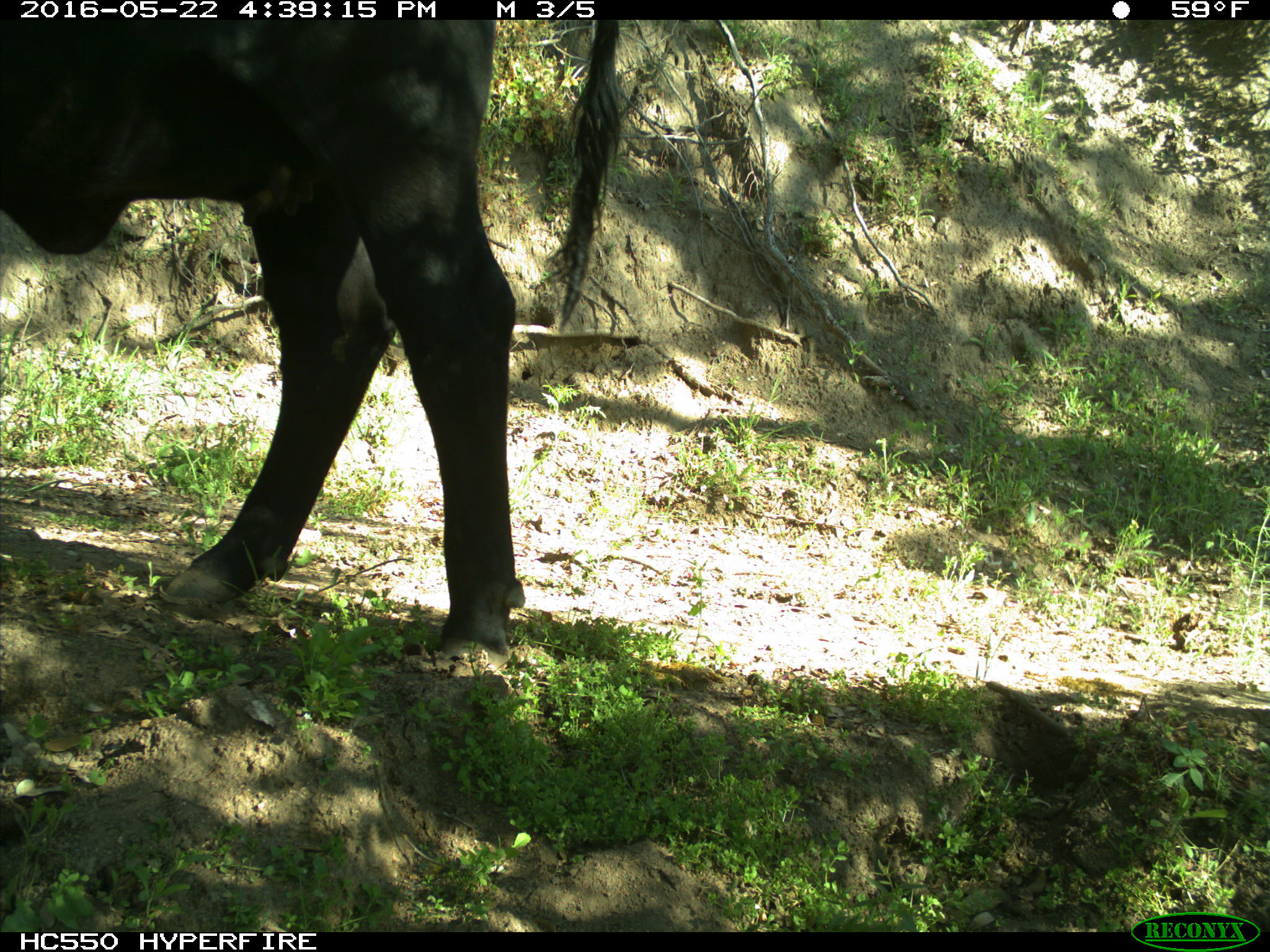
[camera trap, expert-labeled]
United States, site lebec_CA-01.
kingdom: Animalia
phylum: Chordata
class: Mammalia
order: Artiodactyla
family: Bovidae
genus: Bos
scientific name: Bos taurus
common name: domestic cow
Bos taurus (domestic cow).